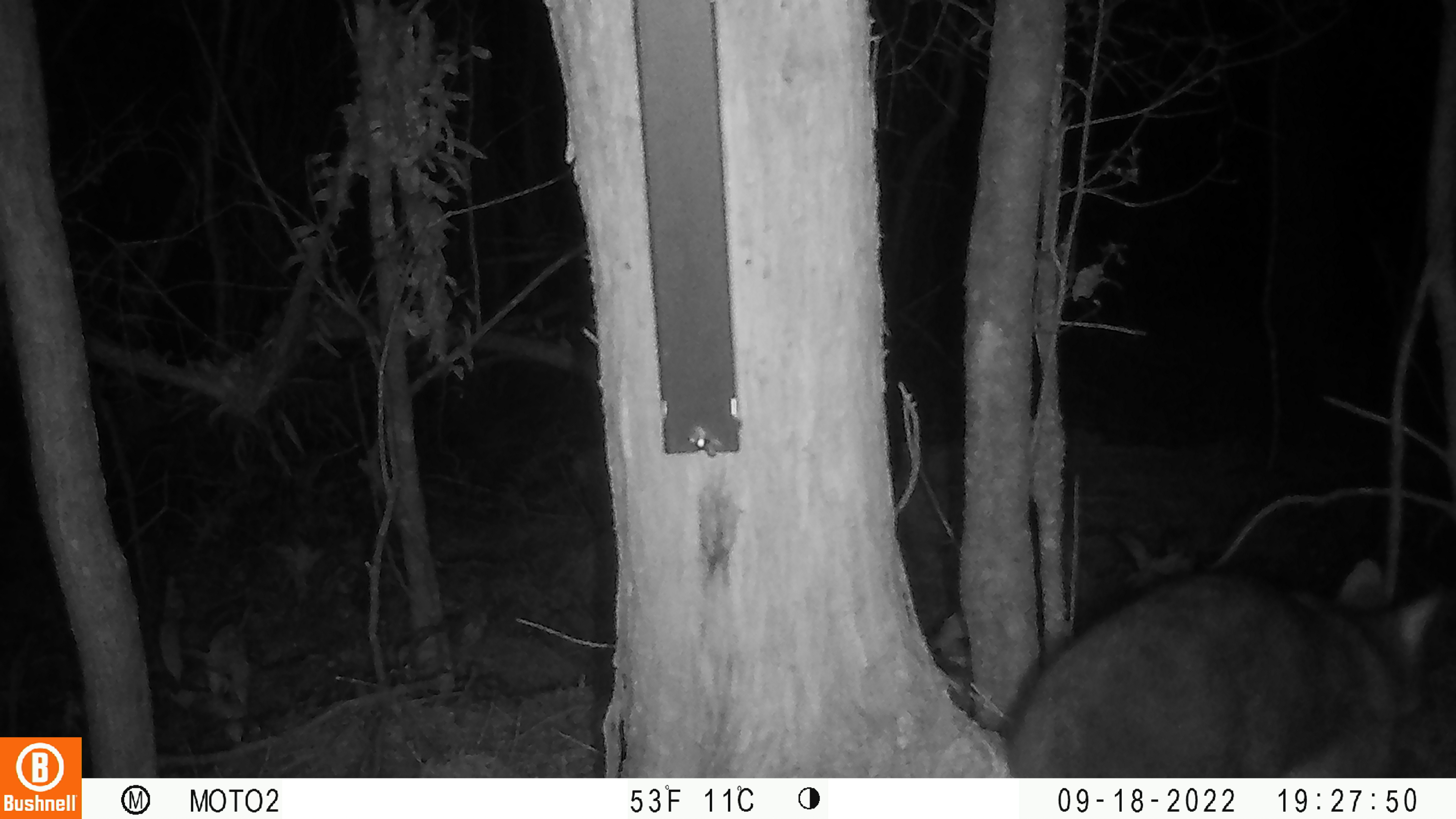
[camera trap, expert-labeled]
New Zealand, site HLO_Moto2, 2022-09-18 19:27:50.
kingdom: Animalia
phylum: Chordata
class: Mammalia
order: Diprotodontia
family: Phalangeridae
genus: Trichosurus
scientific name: Trichosurus vulpecula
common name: common brushtail possum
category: possum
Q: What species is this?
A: Possum (common brushtail possum) (Trichosurus vulpecula).